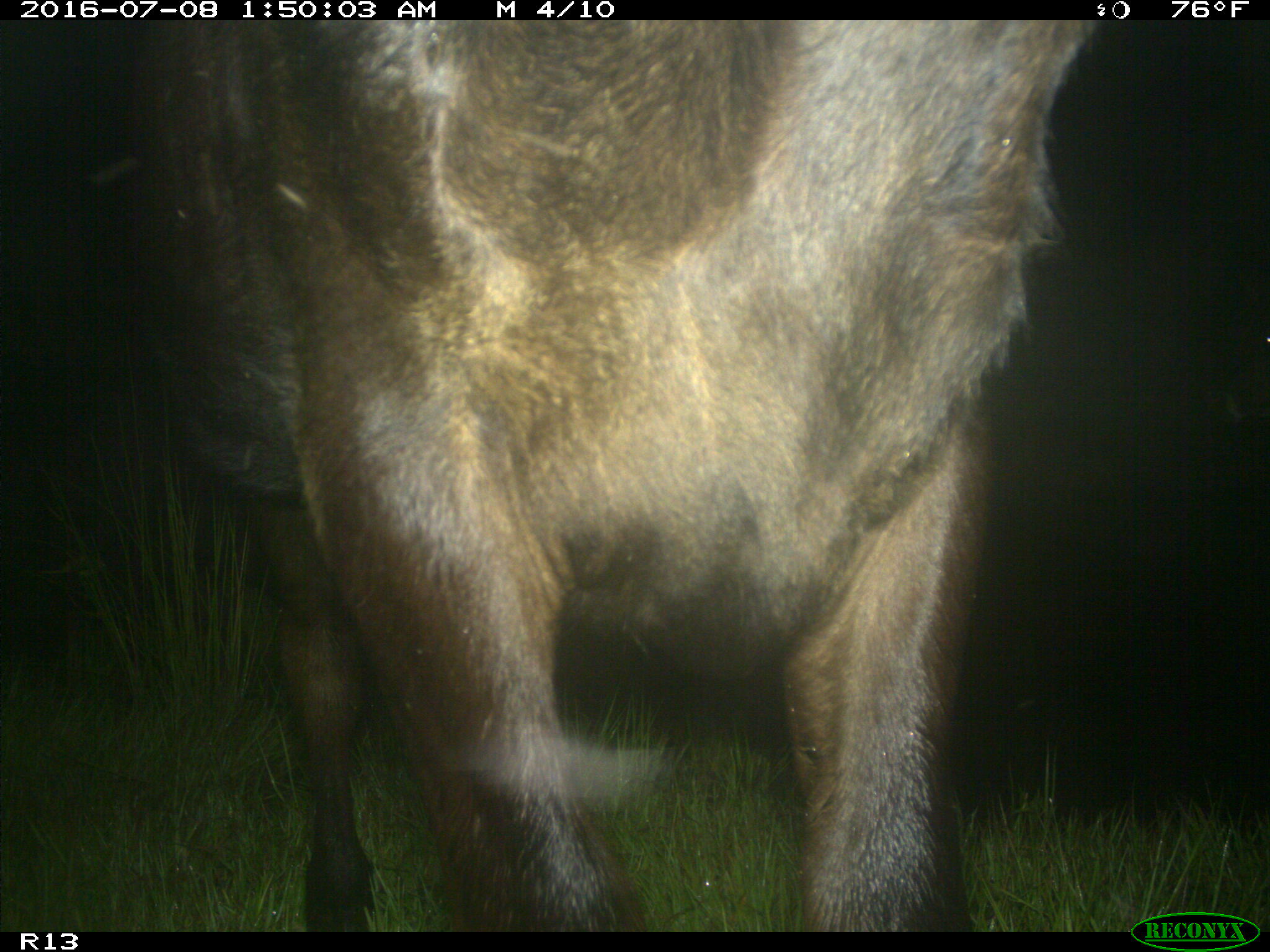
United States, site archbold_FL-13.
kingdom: Animalia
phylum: Chordata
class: Mammalia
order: Artiodactyla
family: Bovidae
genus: Bos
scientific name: Bos taurus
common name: domestic cow